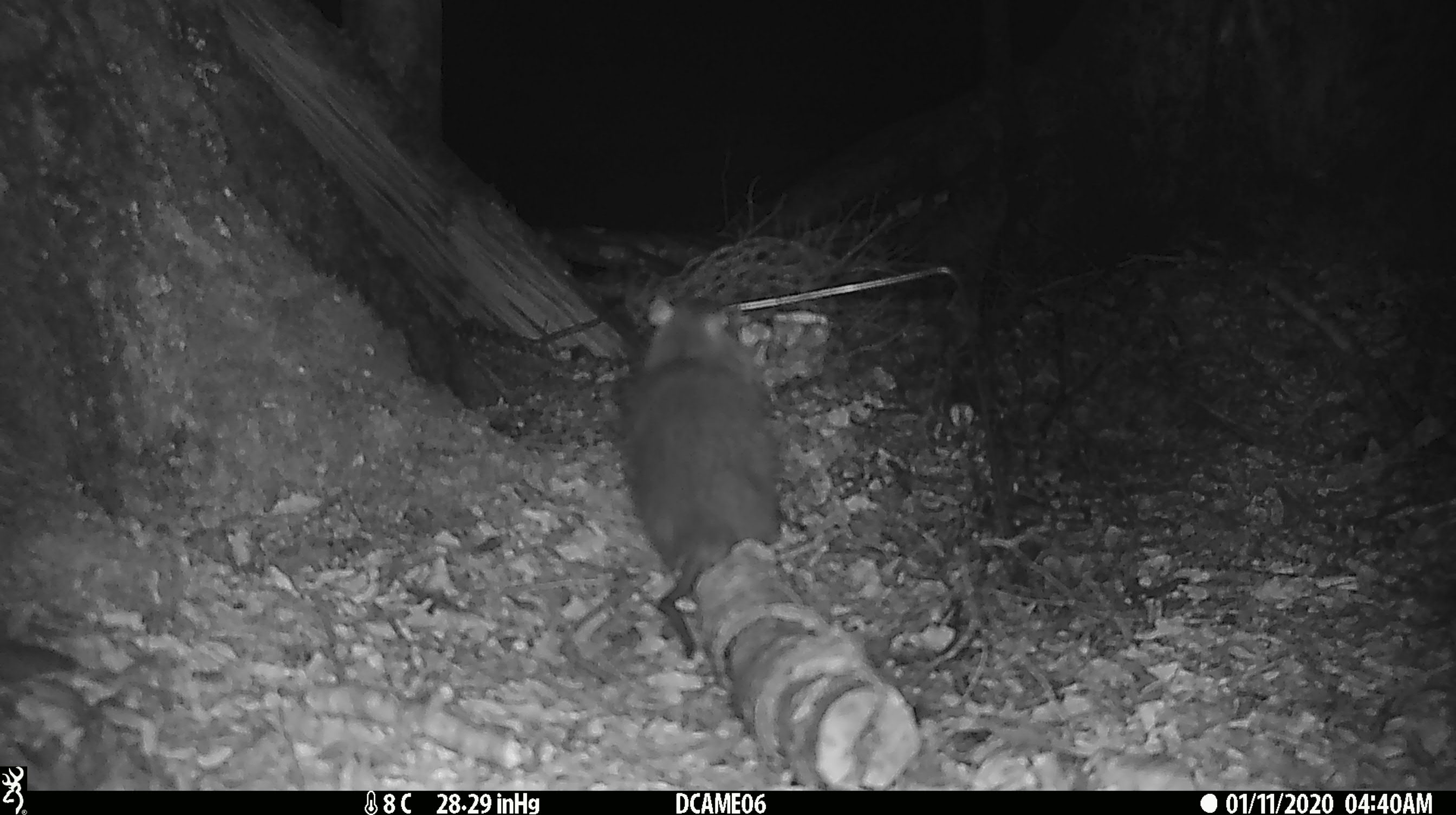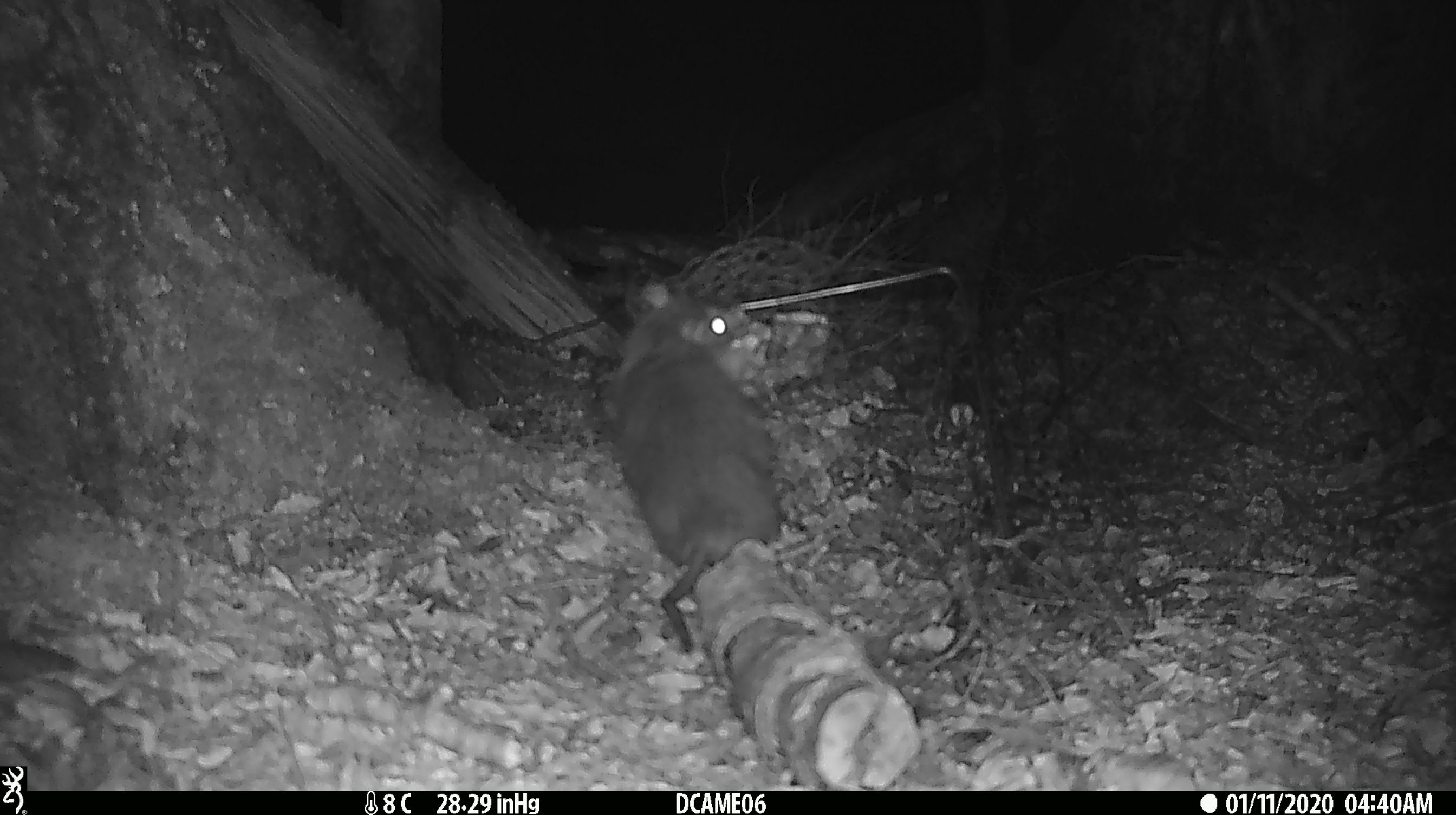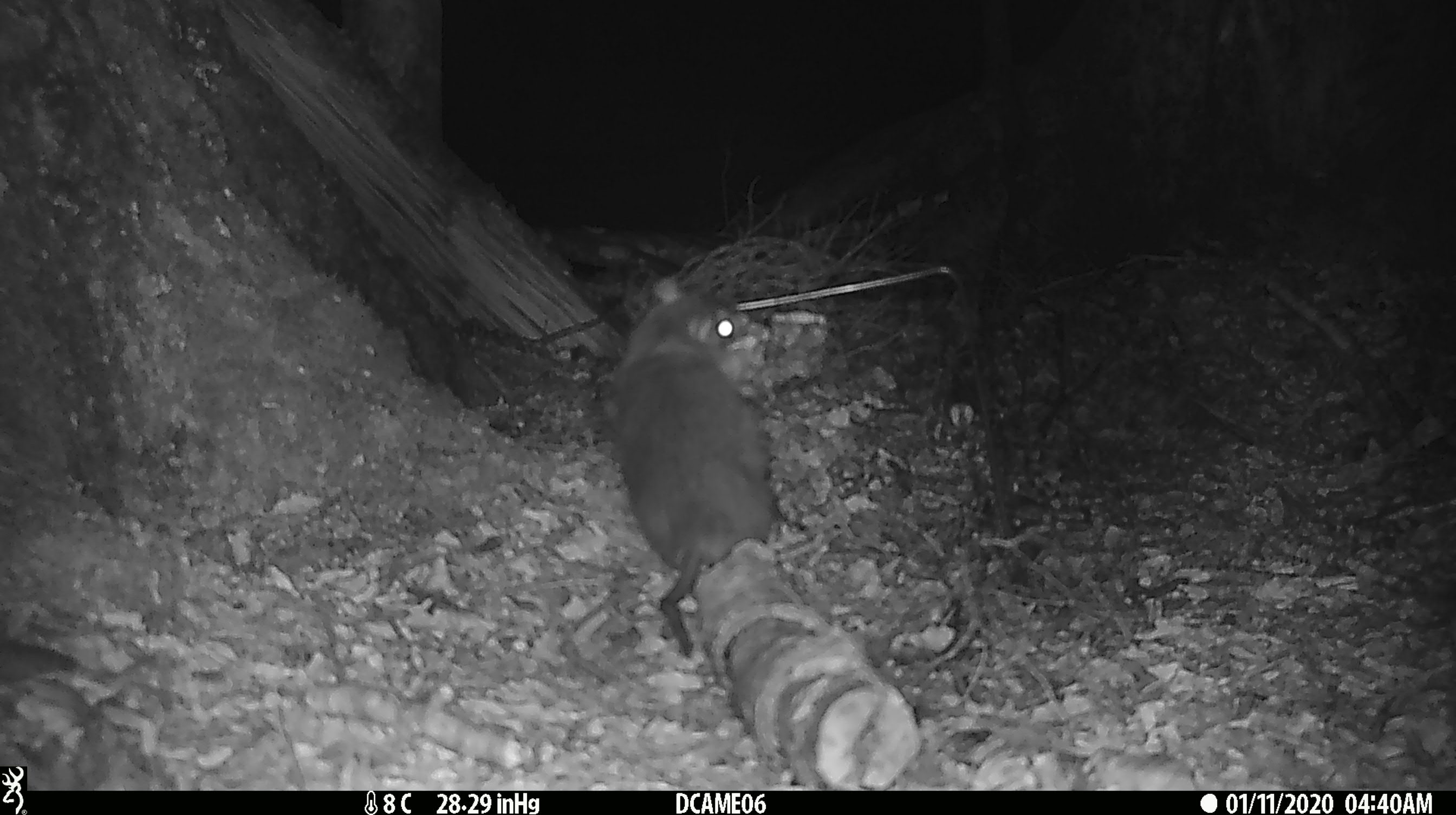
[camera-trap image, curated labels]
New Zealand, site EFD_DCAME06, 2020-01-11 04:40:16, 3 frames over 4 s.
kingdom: Animalia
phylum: Chordata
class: Mammalia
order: Rodentia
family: Muridae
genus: Rattus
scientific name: Rattus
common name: rat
Rat (Rattus).